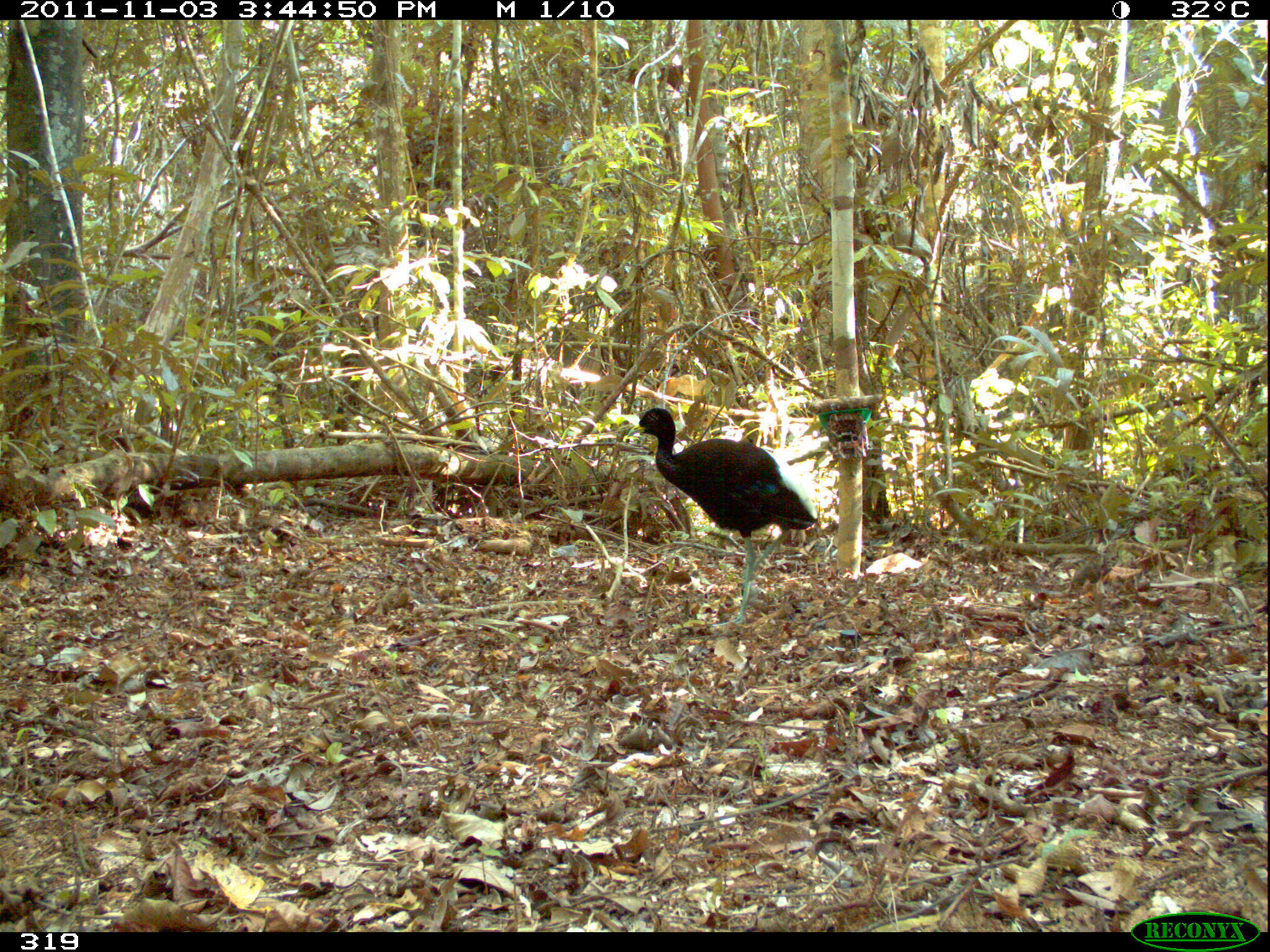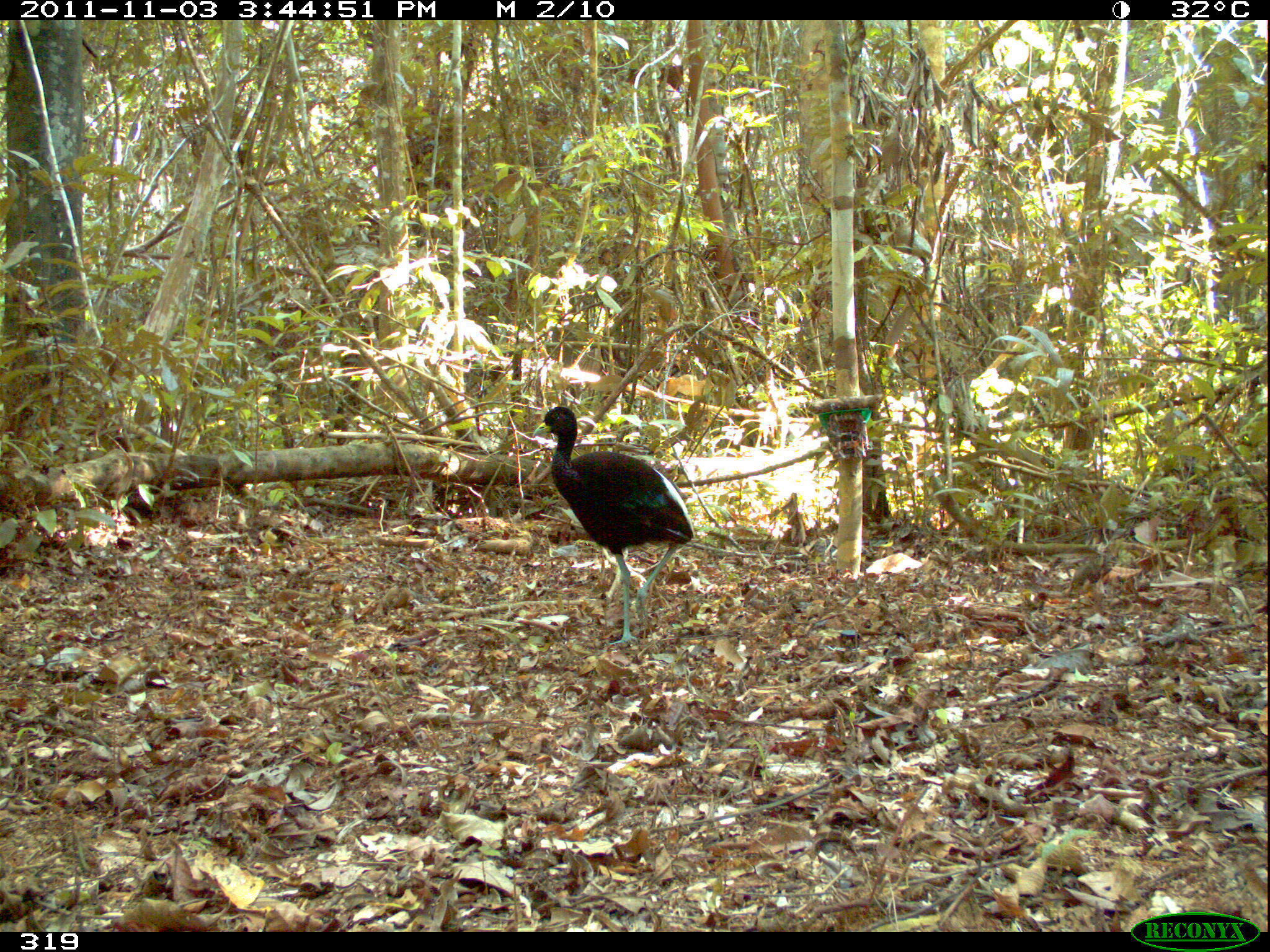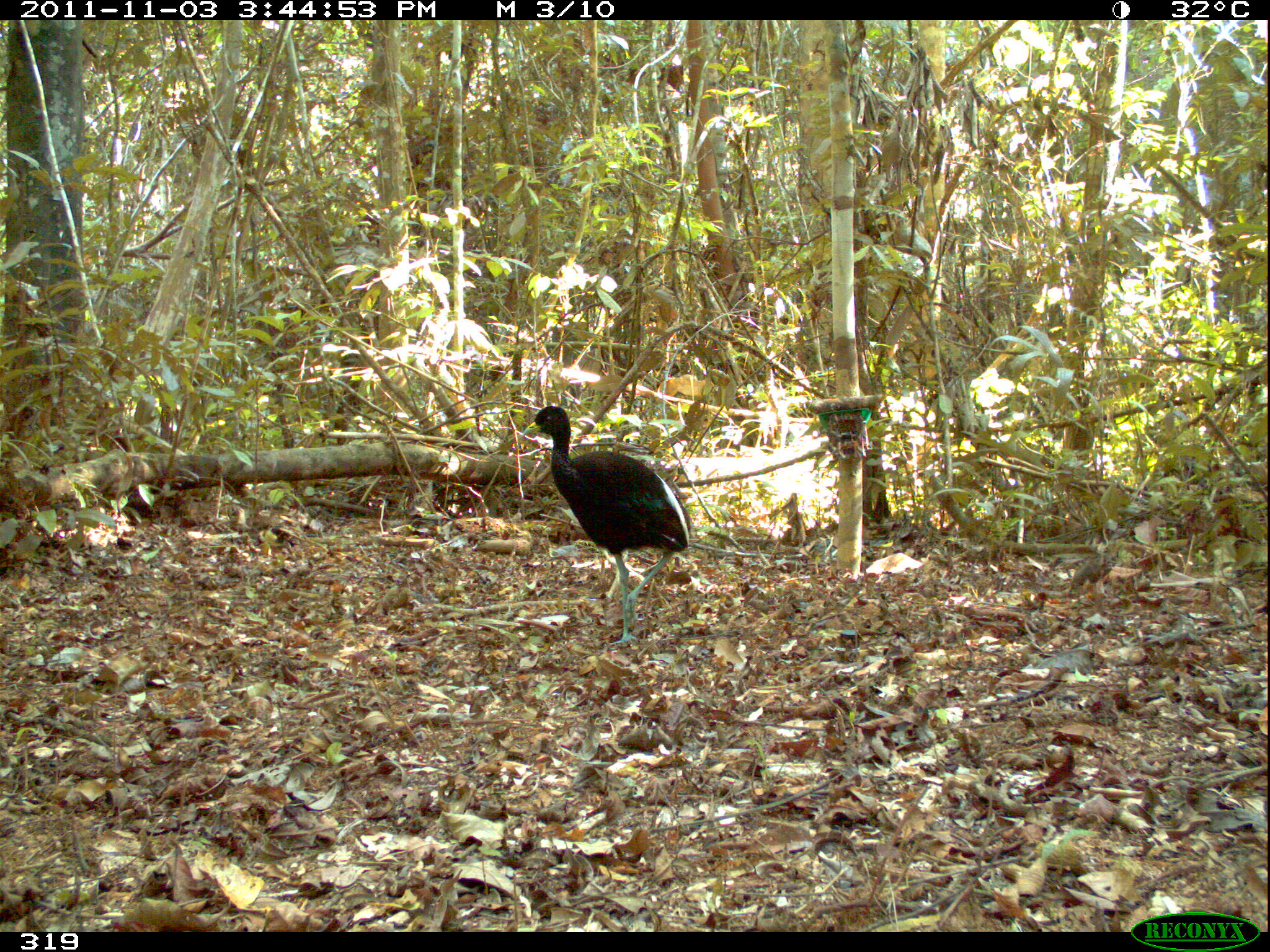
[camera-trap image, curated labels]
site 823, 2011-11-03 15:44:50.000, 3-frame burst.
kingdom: Animalia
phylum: Chordata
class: Aves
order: Gruiformes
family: Psophiidae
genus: Psophia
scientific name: Psophia leucoptera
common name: pale-winged trumpeter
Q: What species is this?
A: Psophia leucoptera (pale-winged trumpeter).